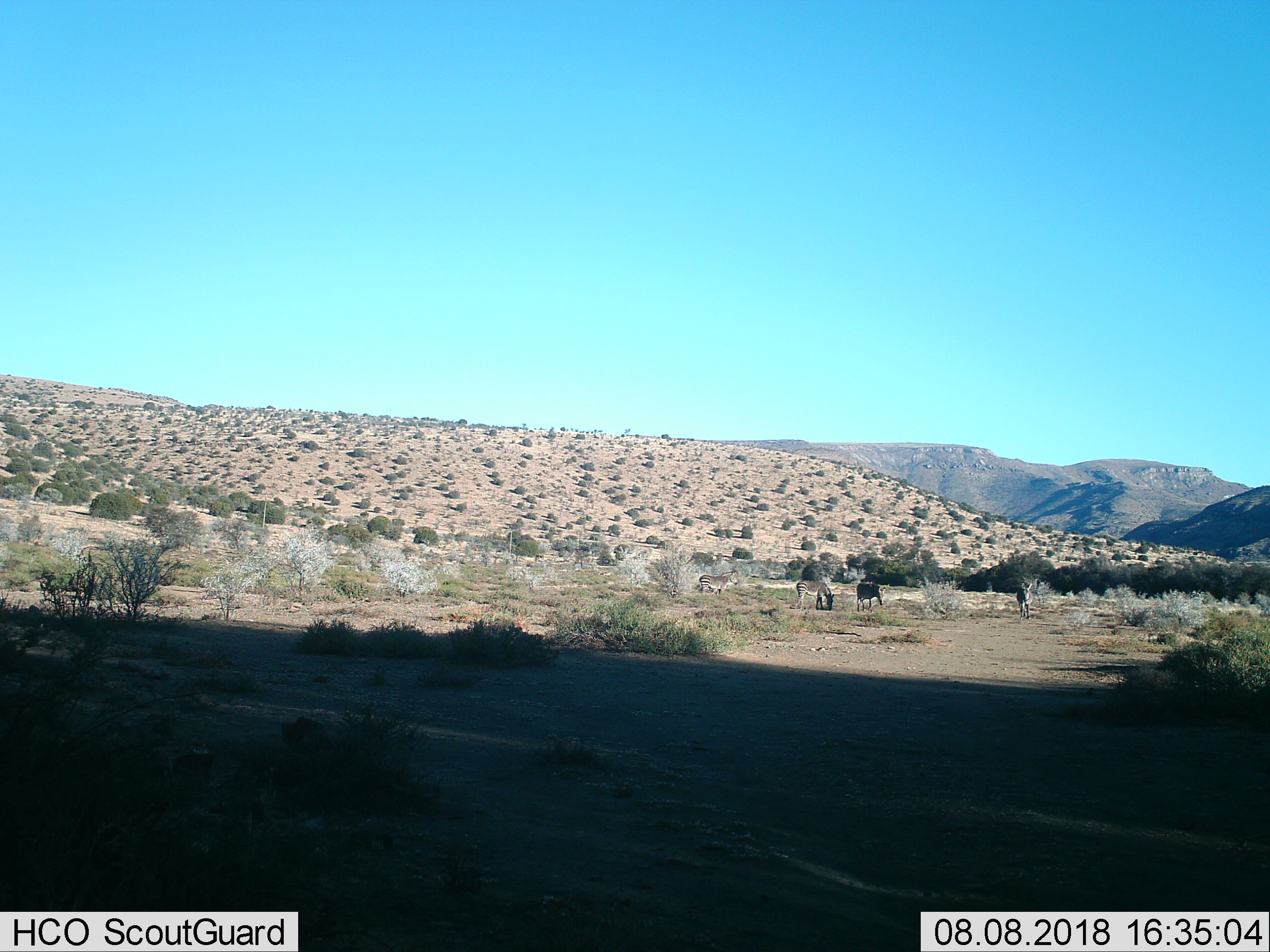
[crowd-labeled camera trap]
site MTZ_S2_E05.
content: unidentified animal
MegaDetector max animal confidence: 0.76